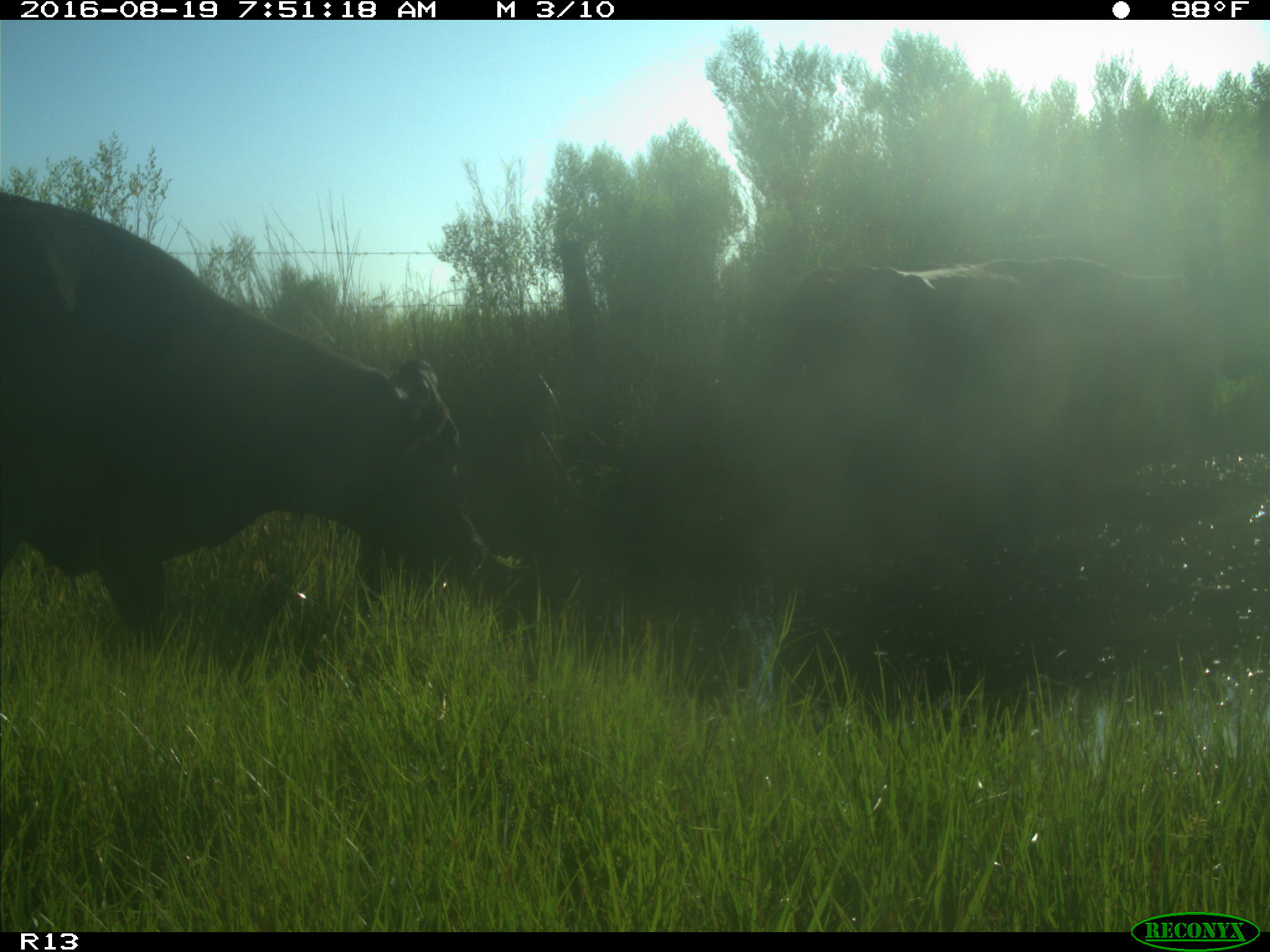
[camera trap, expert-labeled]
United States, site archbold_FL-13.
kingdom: Animalia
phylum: Chordata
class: Mammalia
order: Artiodactyla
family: Bovidae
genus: Bos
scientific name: Bos taurus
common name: domestic cow